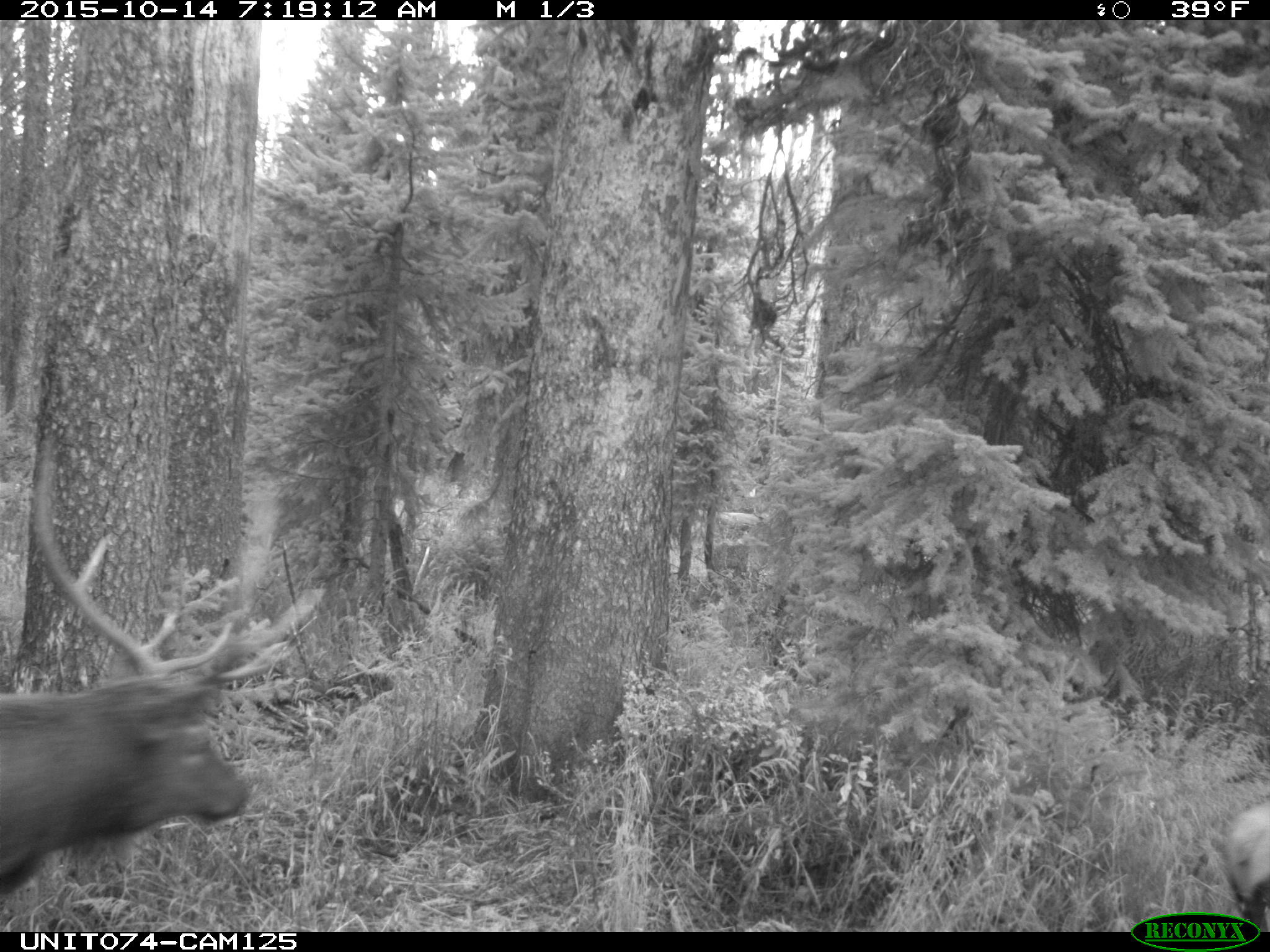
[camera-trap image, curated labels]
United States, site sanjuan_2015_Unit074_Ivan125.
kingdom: Animalia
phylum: Chordata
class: Mammalia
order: Artiodactyla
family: Cervidae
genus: Cervus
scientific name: Cervus elaphus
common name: red deer